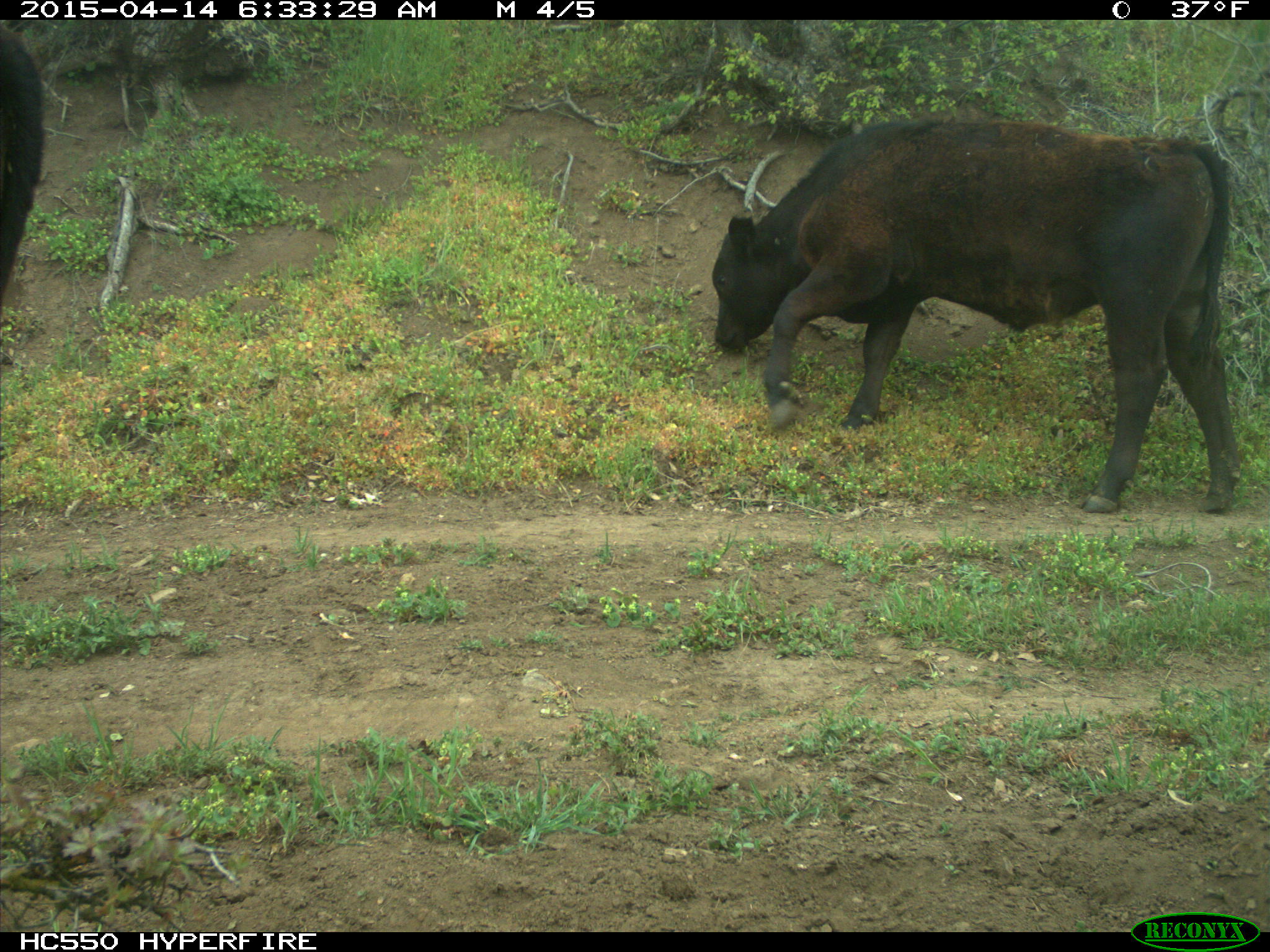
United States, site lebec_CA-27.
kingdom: Animalia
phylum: Chordata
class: Mammalia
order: Artiodactyla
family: Bovidae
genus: Bos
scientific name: Bos taurus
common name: domestic cow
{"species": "Bos taurus (domestic cow)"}